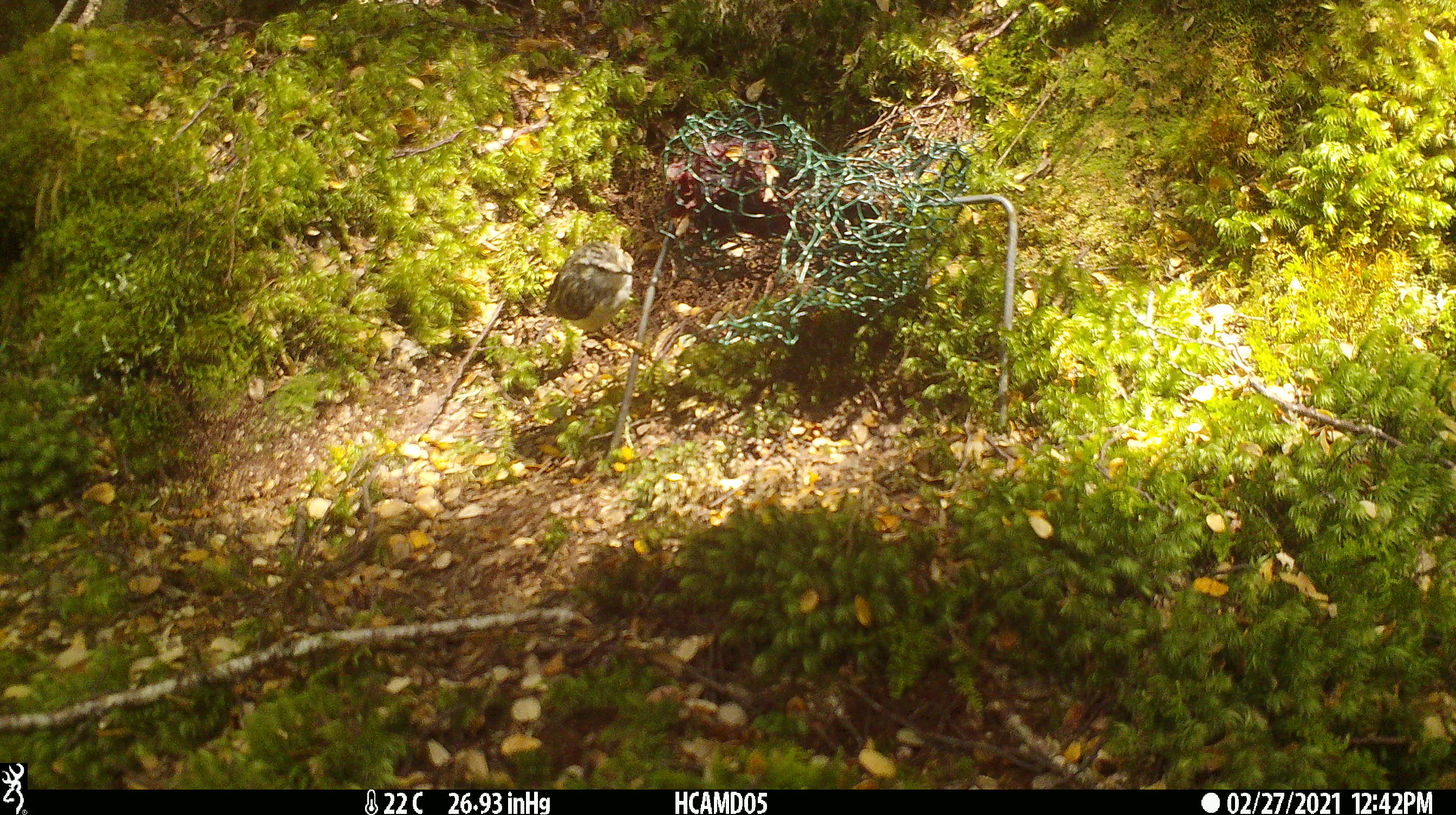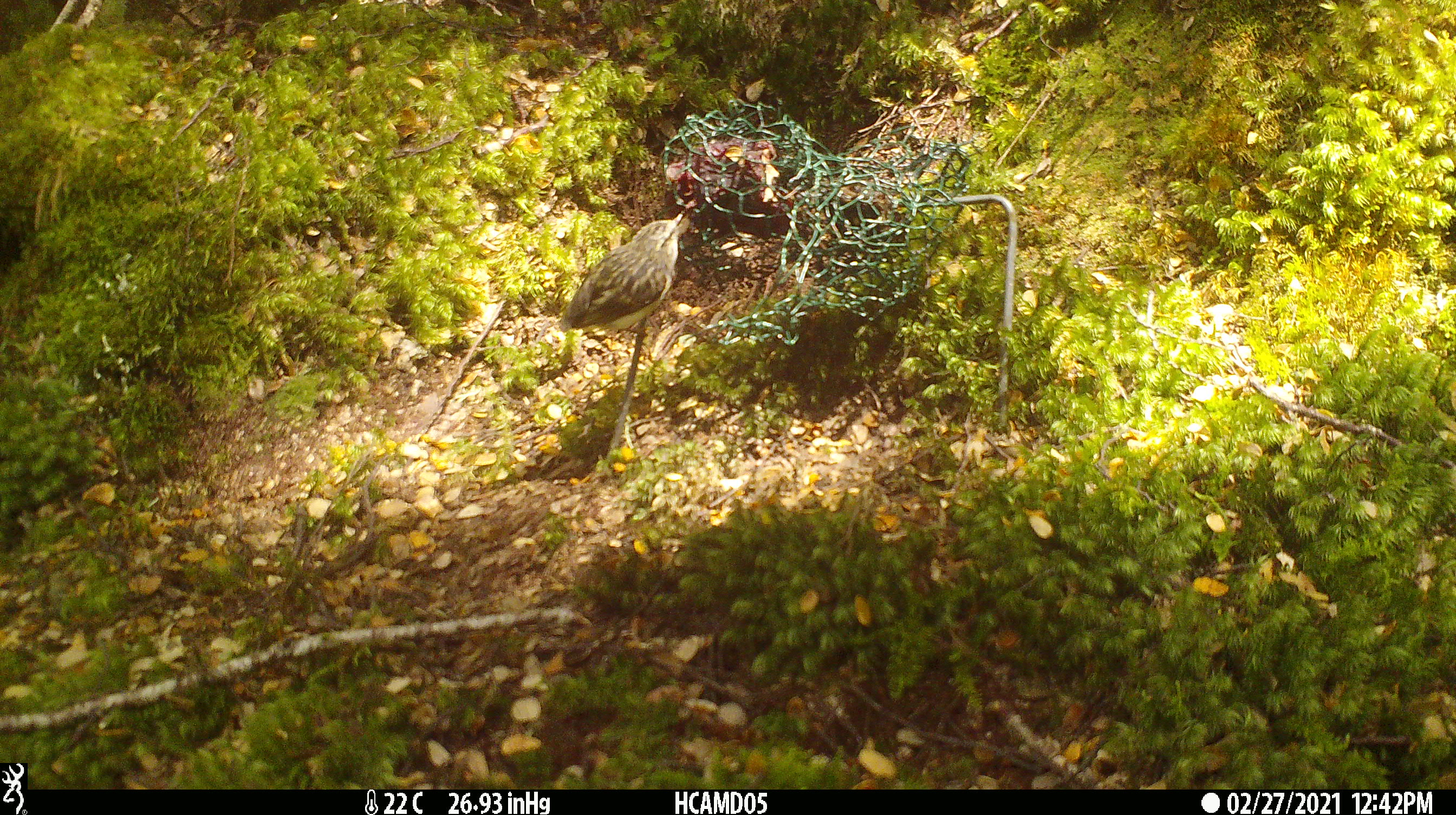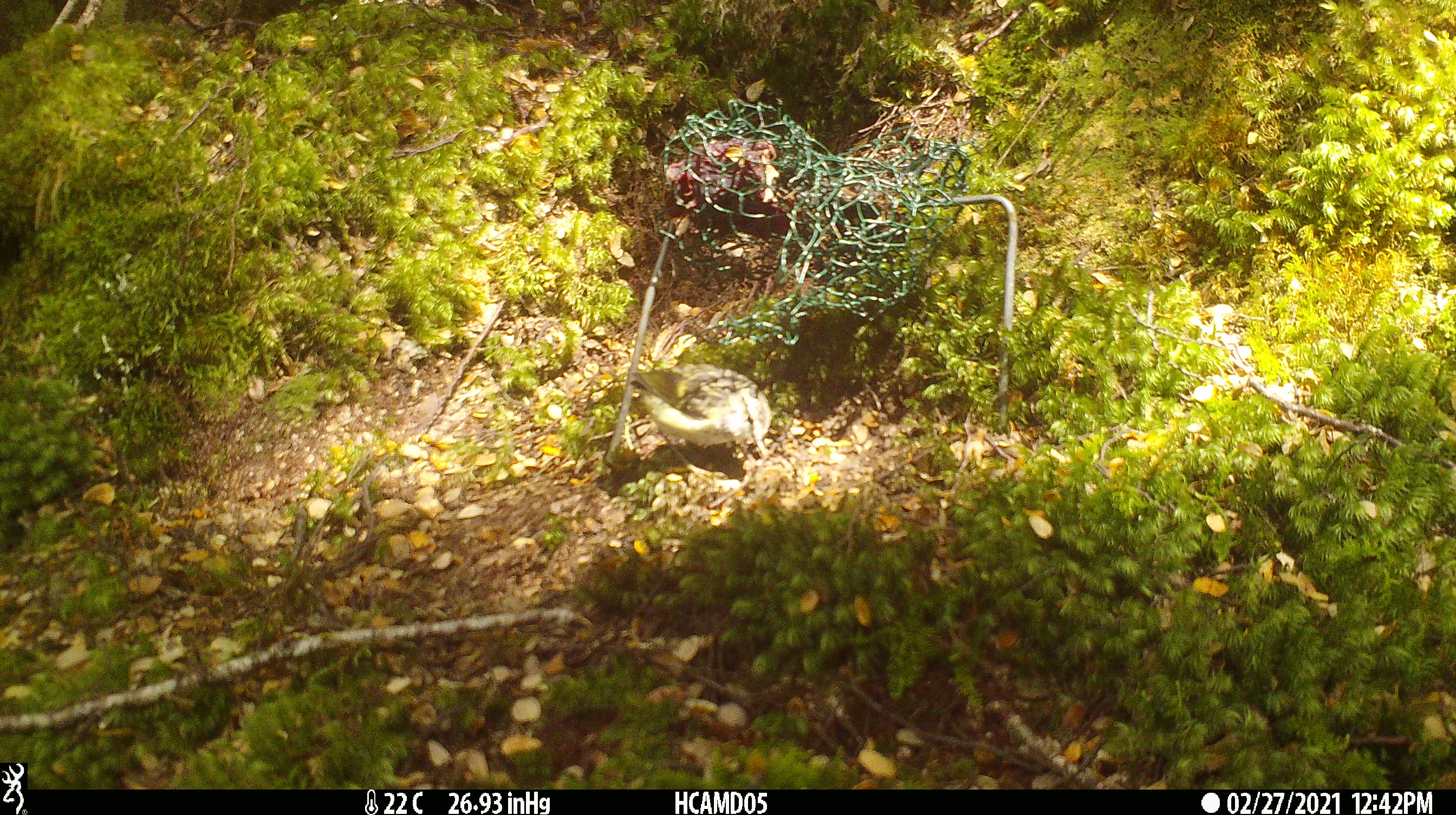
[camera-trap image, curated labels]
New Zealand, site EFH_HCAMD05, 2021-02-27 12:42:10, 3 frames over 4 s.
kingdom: Animalia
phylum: Chordata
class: Aves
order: Passeriformes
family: Acanthisittidae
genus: Acanthisitta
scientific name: Acanthisitta chloris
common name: rifleman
Rifleman (Acanthisitta chloris).